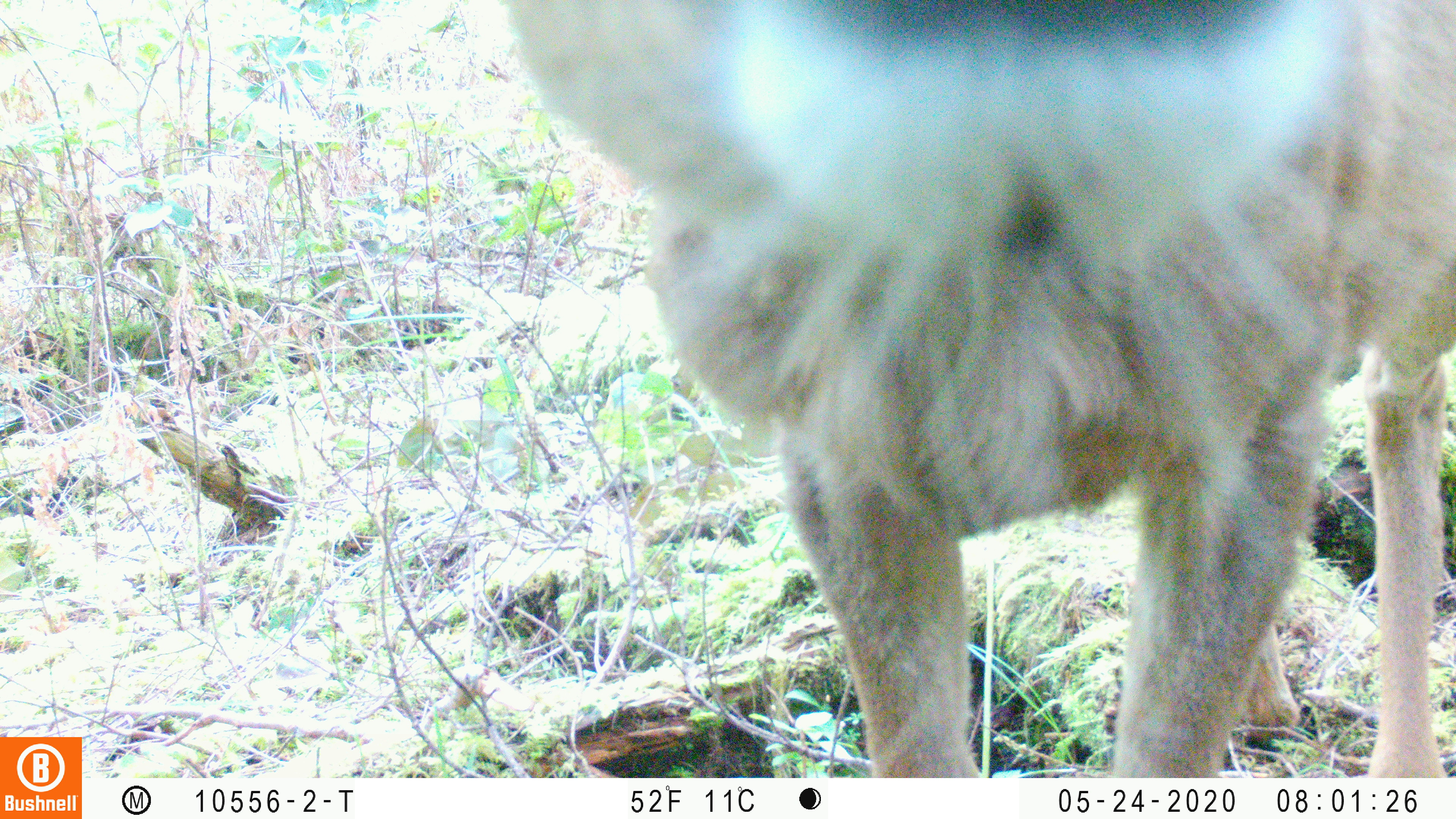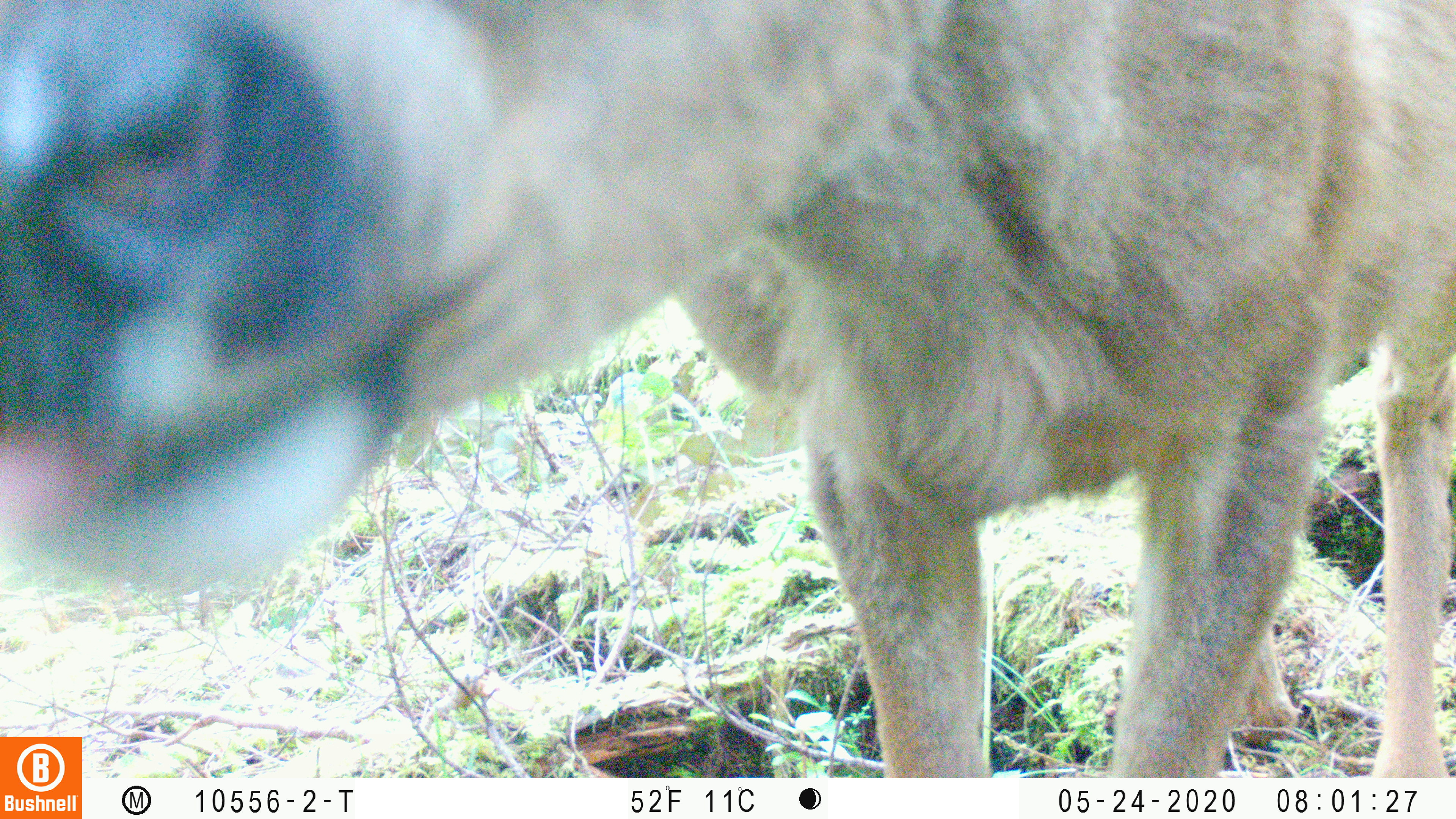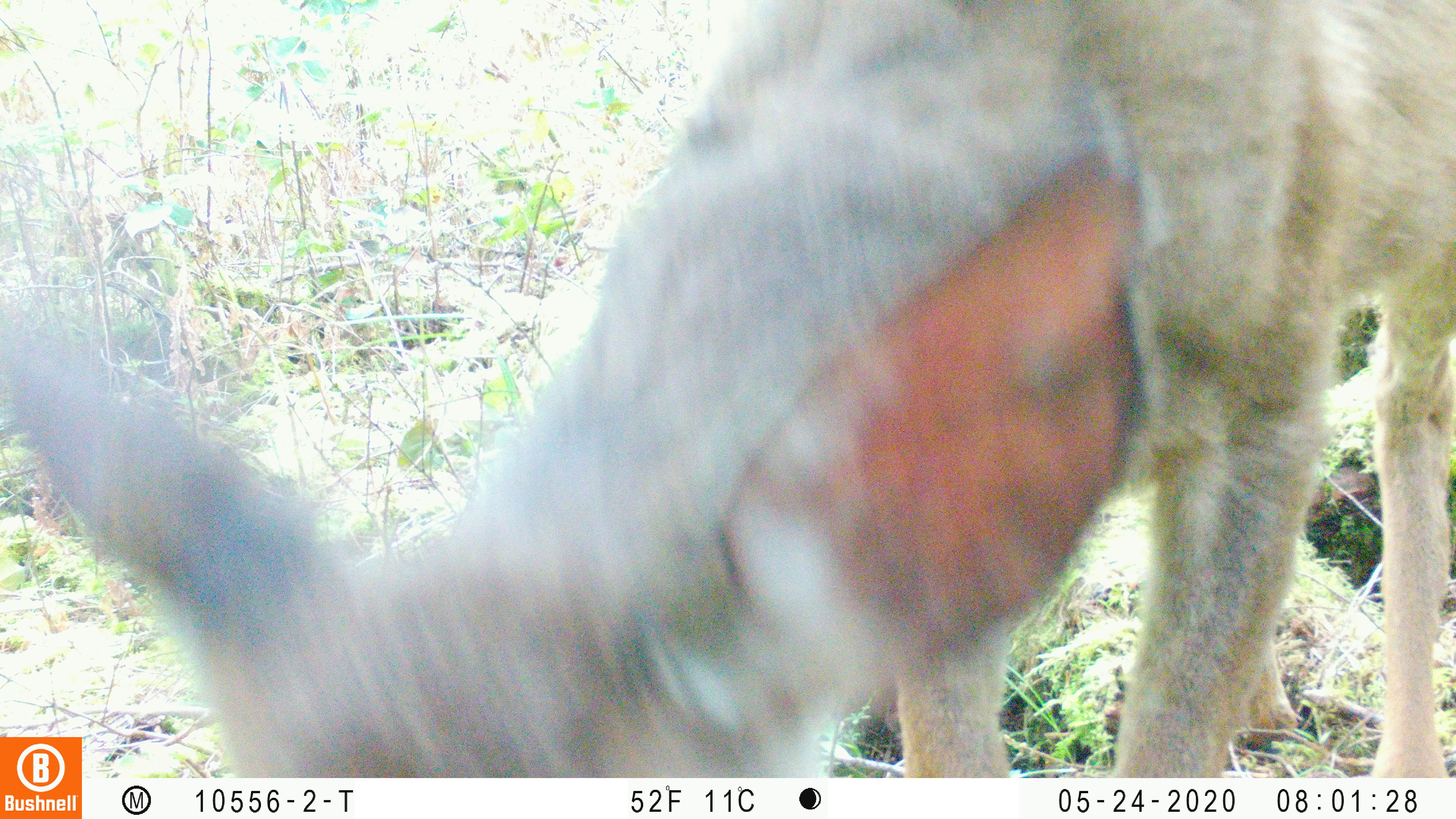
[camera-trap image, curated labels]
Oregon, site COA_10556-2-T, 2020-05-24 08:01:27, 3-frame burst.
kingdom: Animalia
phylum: Chordata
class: Mammalia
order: Artiodactyla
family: Cervidae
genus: Odocoileus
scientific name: Odocoileus hemionus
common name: black-tailed deer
Black-tailed deer (Odocoileus hemionus).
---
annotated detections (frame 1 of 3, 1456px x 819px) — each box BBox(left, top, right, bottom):
black-tailed deer: BBox(491, 0, 1453, 770)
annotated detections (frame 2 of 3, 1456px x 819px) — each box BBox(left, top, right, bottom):
black-tailed deer: BBox(0, 1, 1447, 732)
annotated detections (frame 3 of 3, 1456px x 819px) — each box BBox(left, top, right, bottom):
black-tailed deer: BBox(86, 0, 1453, 766)